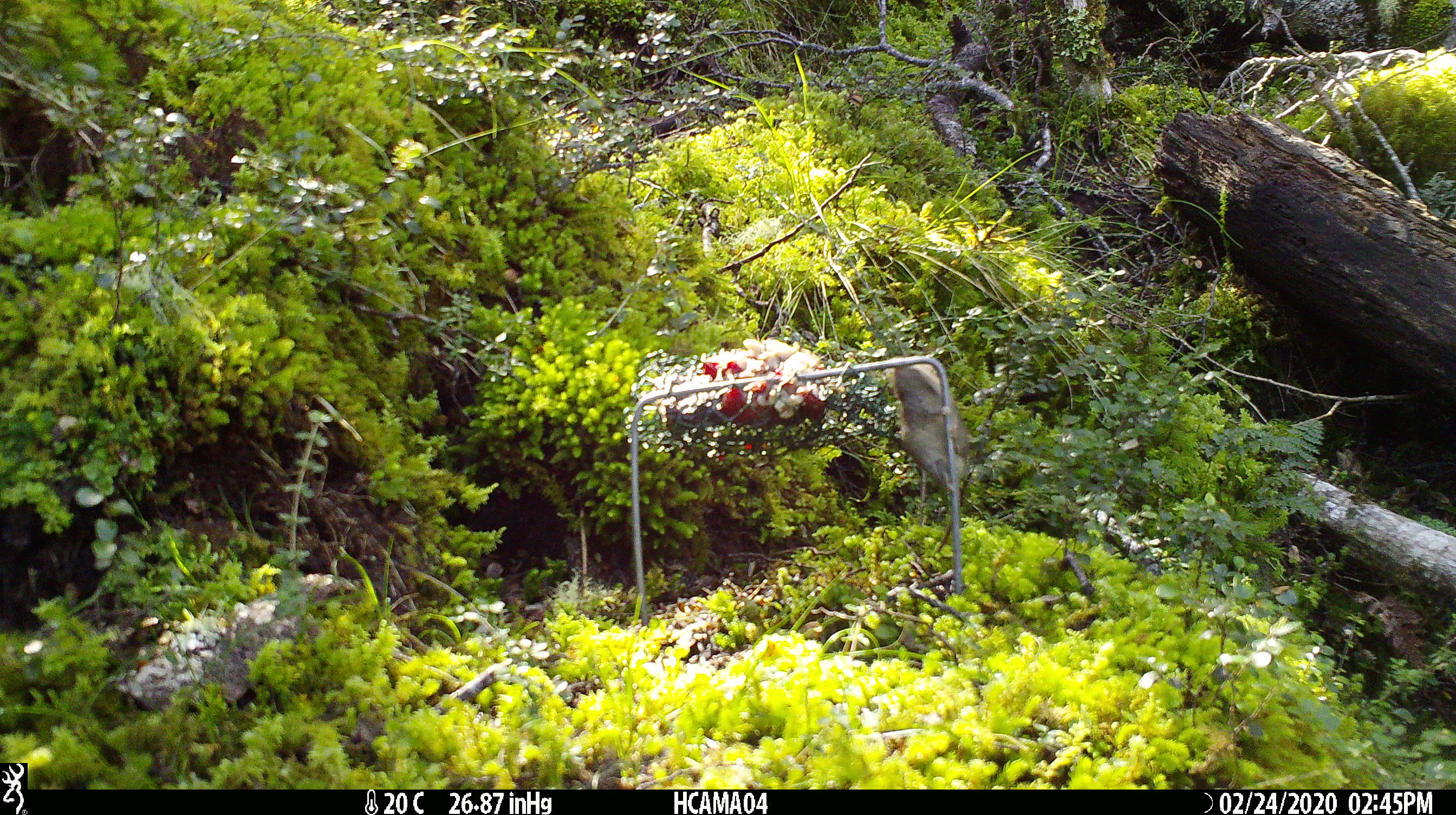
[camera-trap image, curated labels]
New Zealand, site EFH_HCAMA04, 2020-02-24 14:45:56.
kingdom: Animalia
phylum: Chordata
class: Mammalia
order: Rodentia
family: Muridae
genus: Mus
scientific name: Mus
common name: mouse